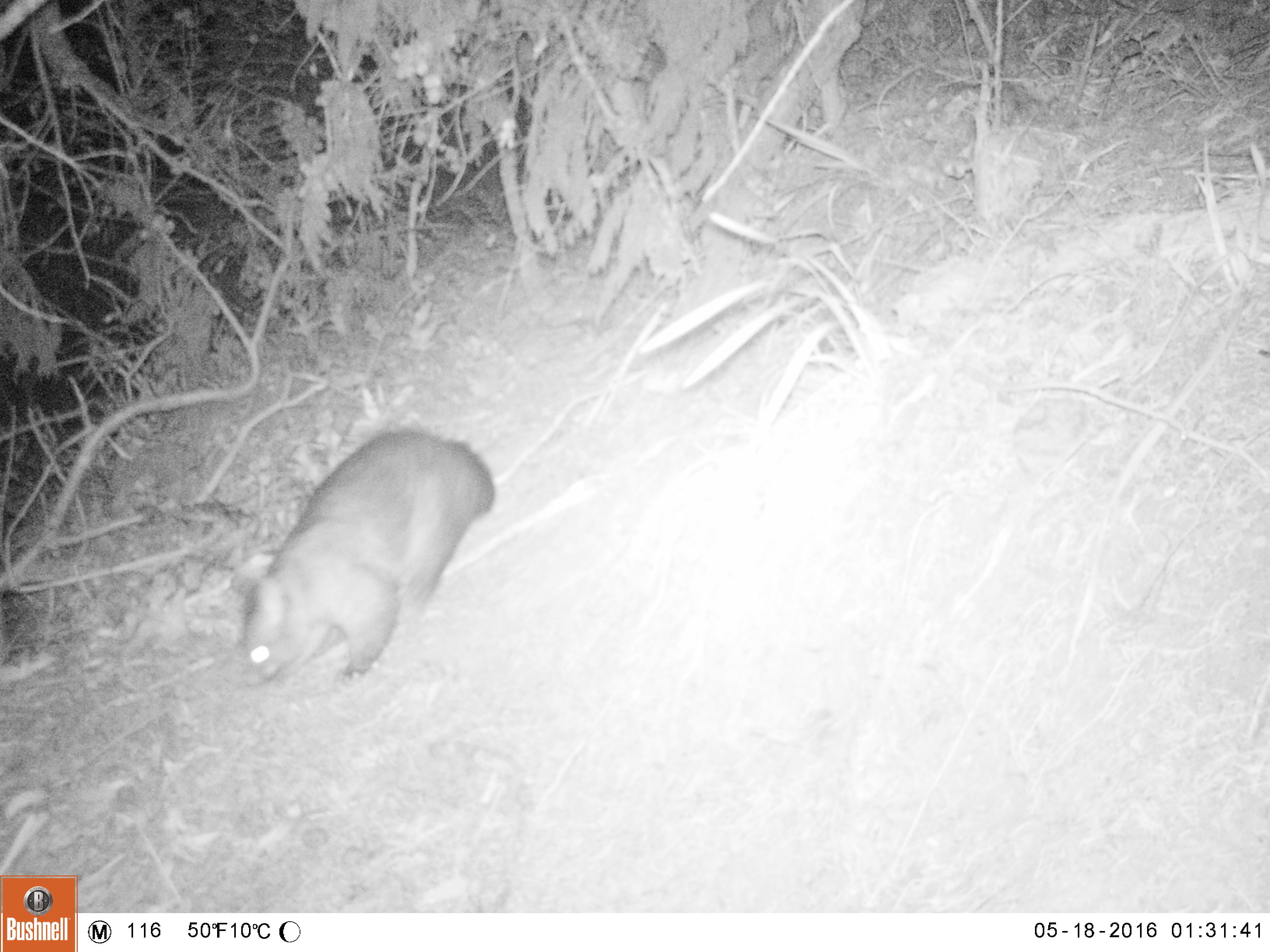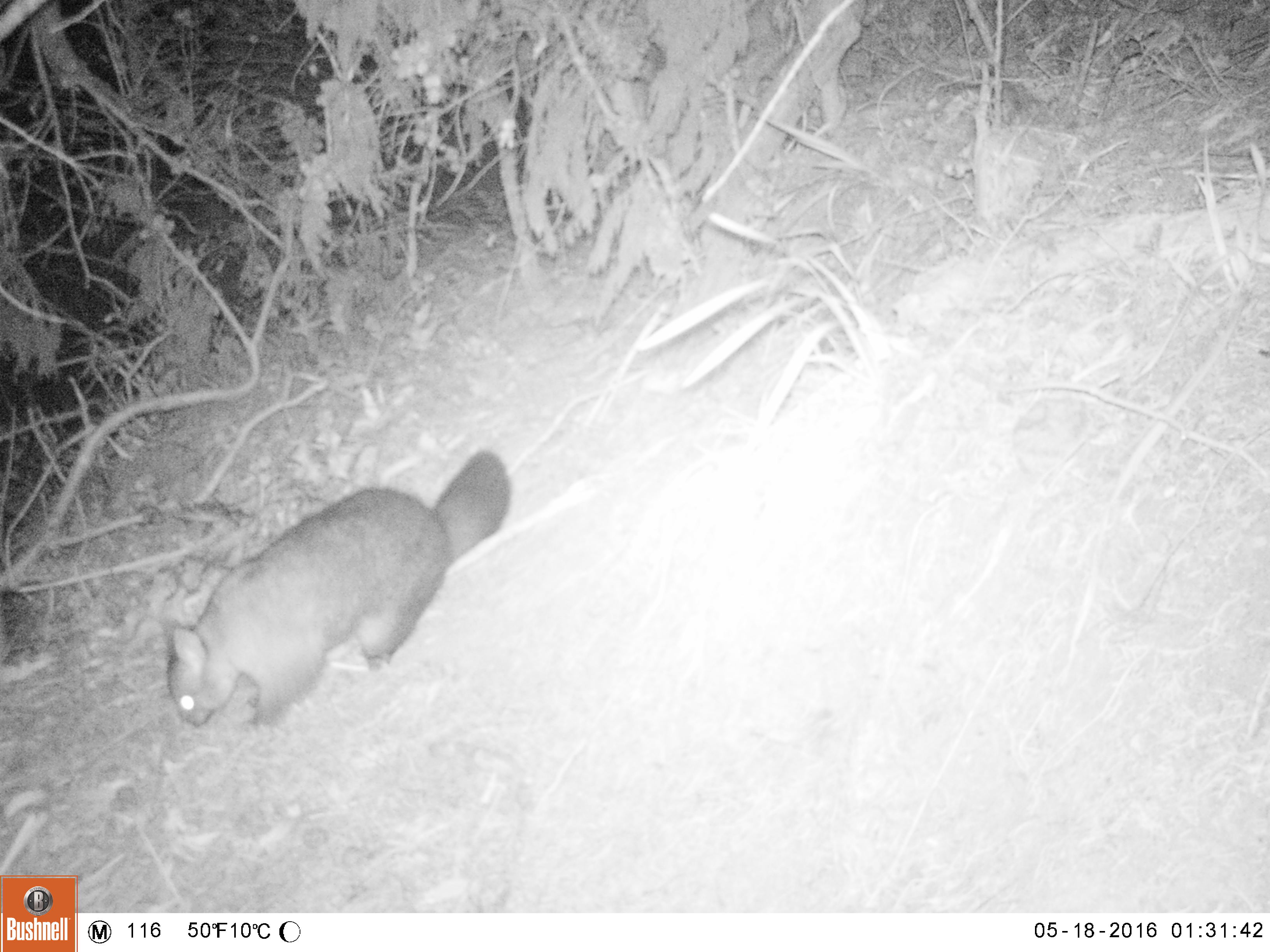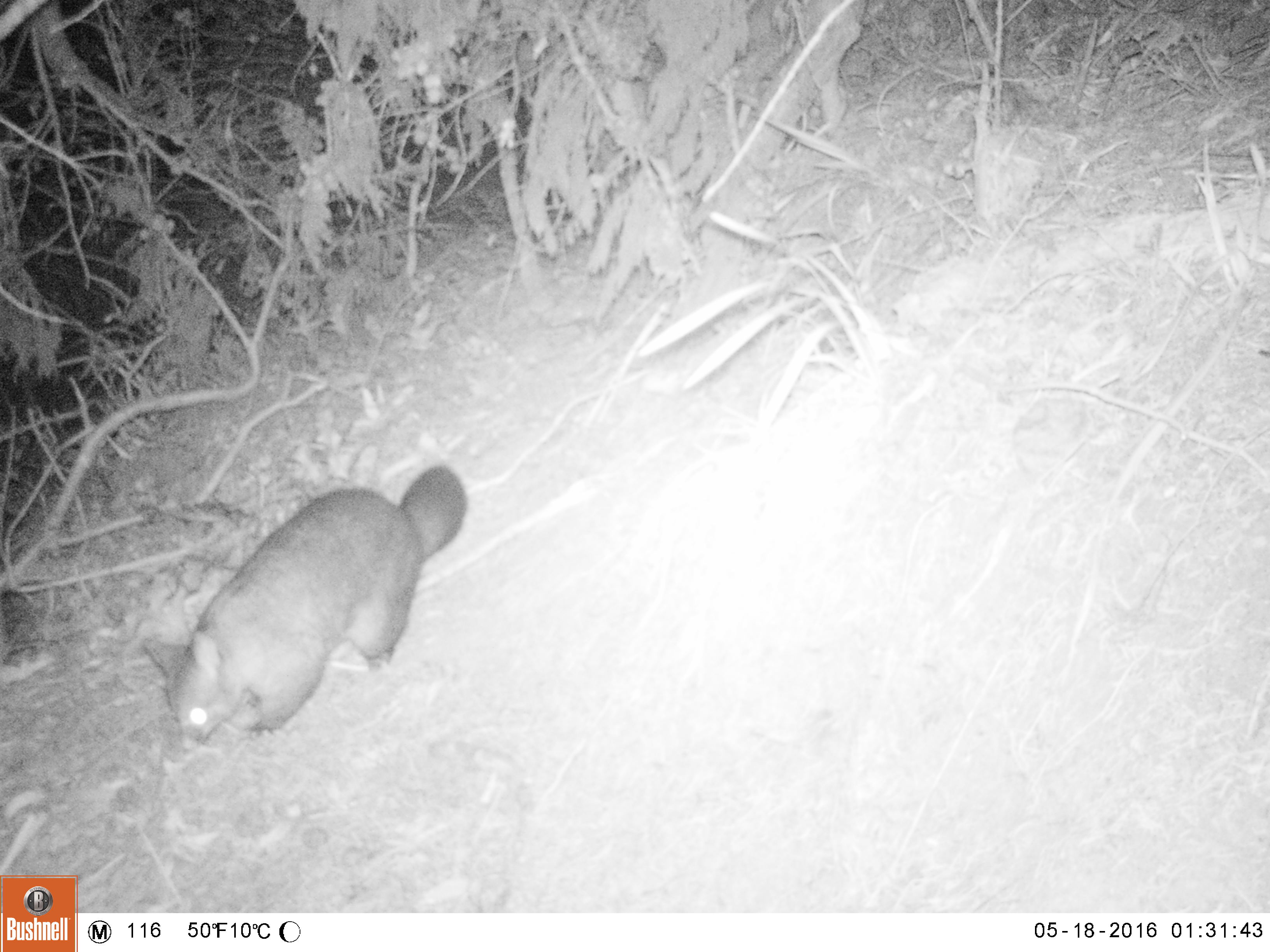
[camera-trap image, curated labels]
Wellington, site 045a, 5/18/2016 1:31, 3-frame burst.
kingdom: Animalia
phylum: Chordata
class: Mammalia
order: Didelphimorphia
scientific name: Didelphimorphia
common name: possum